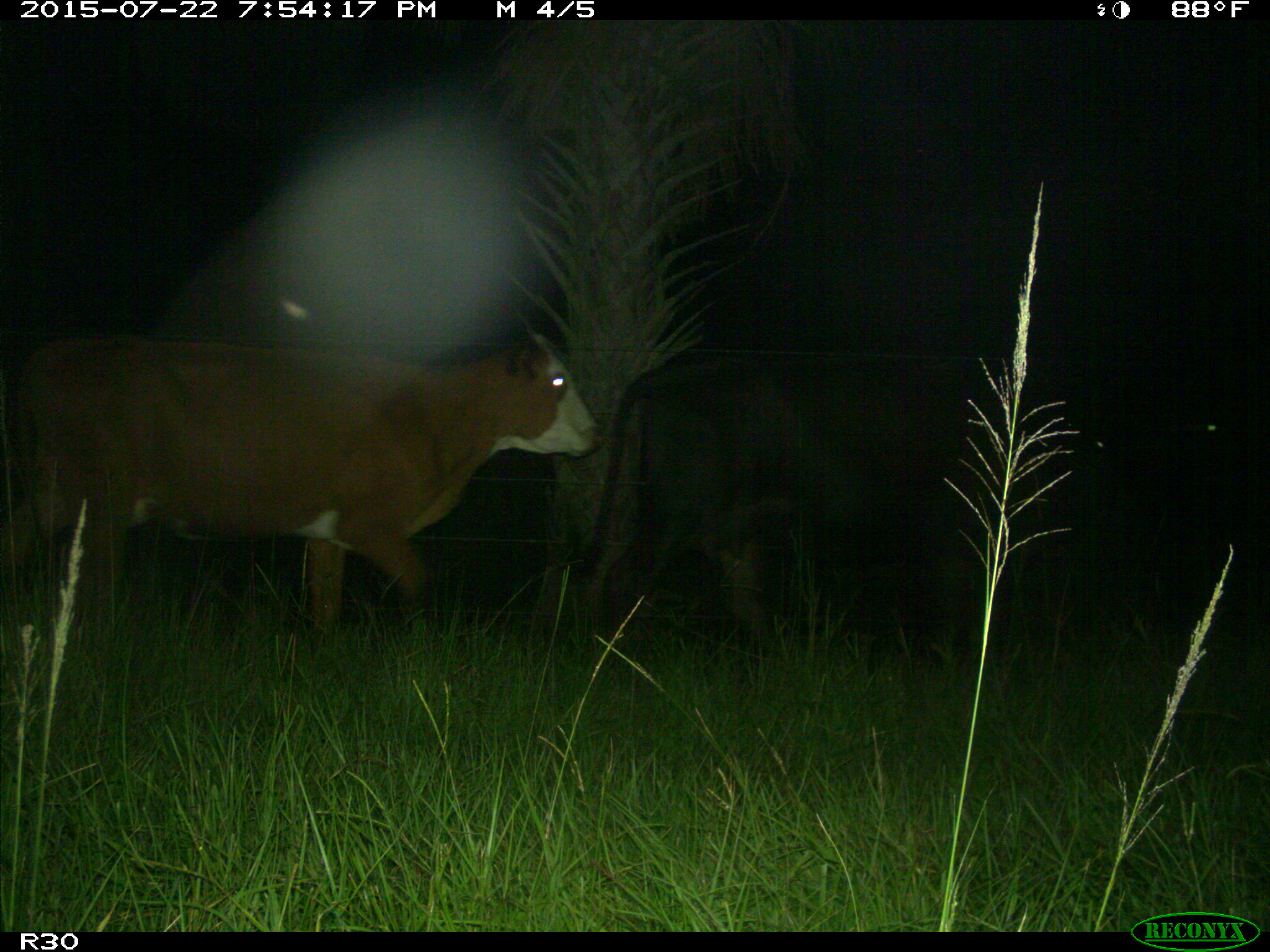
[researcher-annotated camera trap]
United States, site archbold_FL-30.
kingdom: Animalia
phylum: Chordata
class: Mammalia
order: Artiodactyla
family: Bovidae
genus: Bos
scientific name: Bos taurus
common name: domestic cow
Bos taurus (domestic cow).